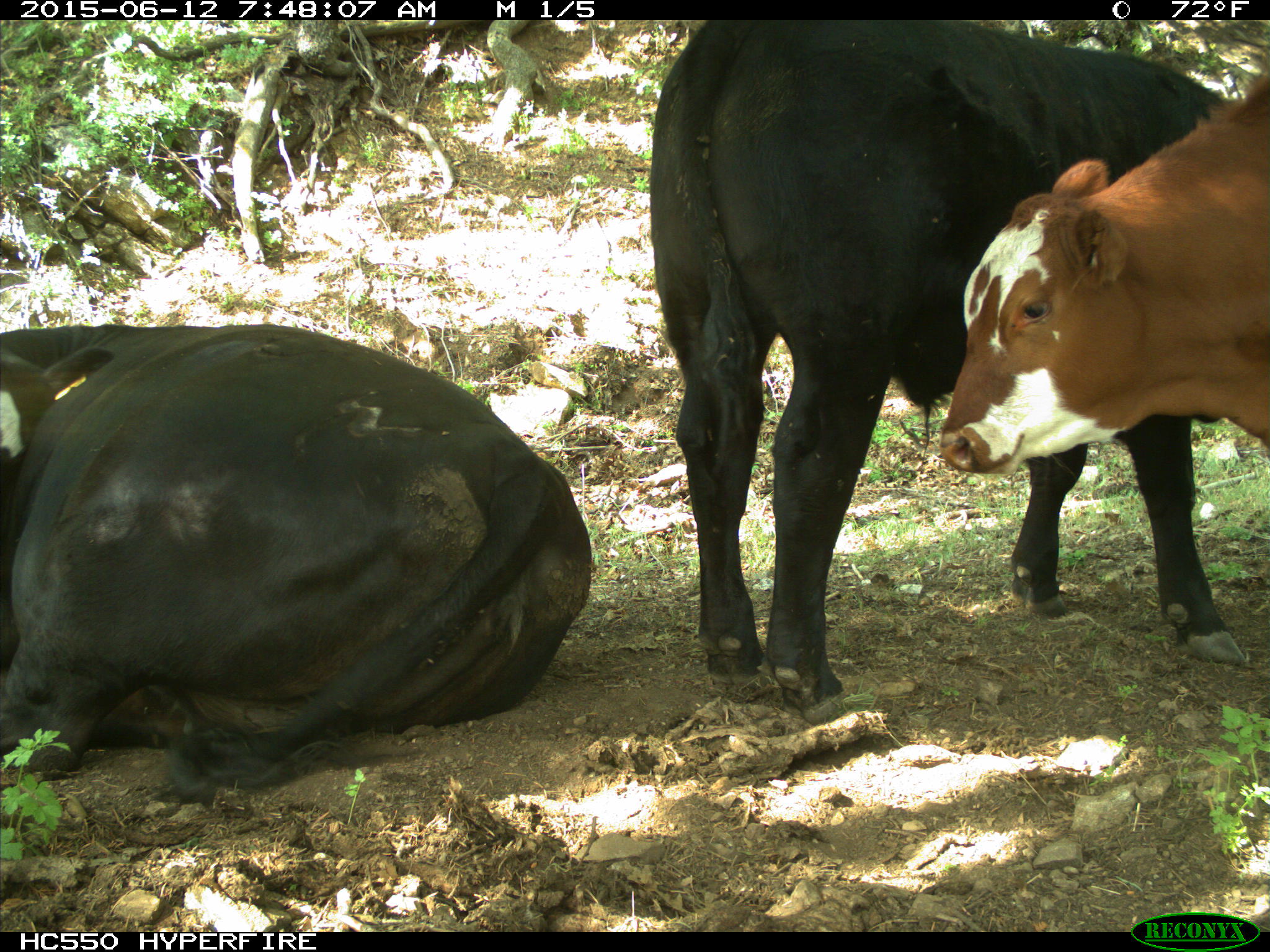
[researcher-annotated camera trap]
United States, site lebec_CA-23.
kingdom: Animalia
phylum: Chordata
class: Mammalia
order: Artiodactyla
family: Bovidae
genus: Bos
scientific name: Bos taurus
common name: domestic cow